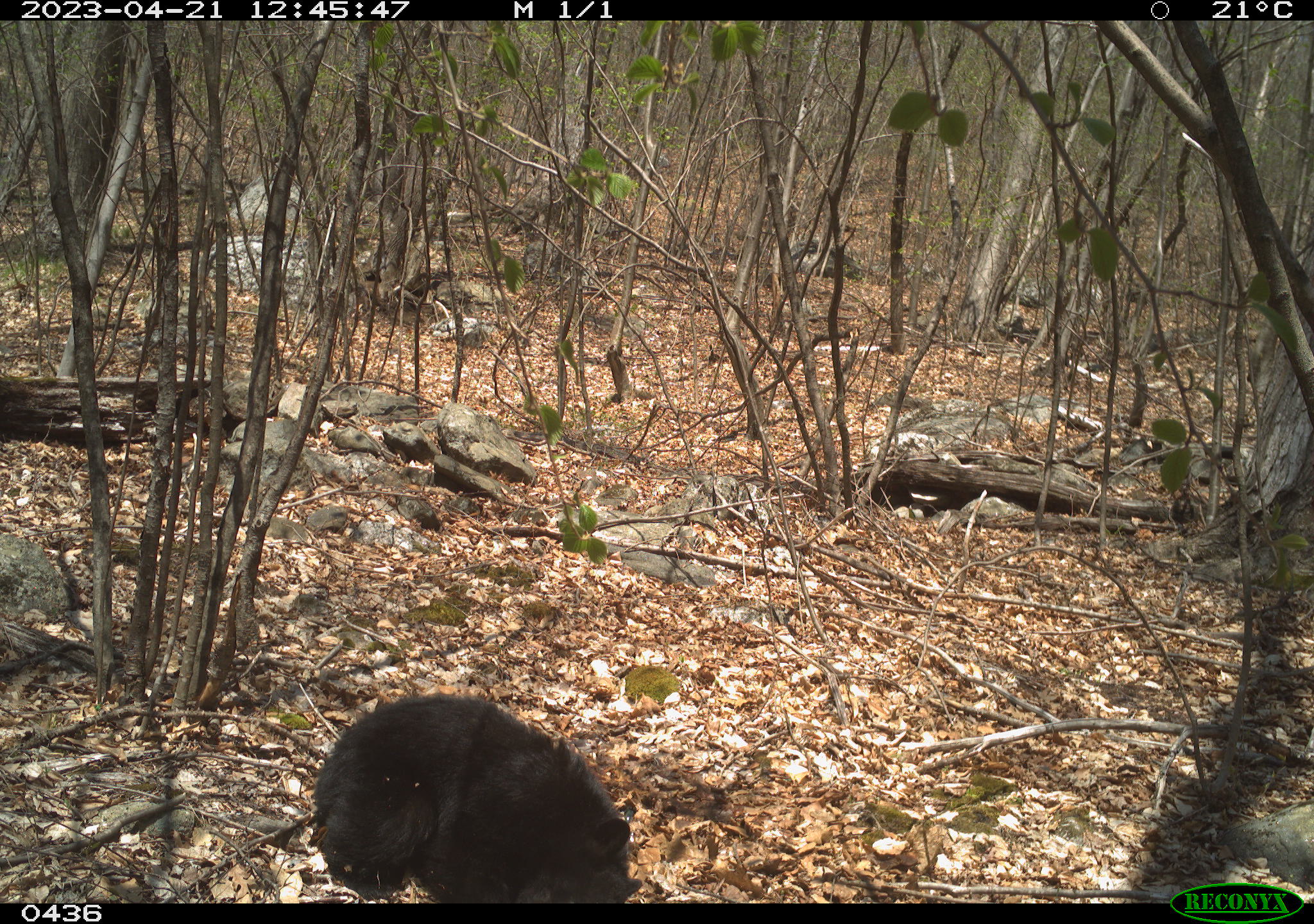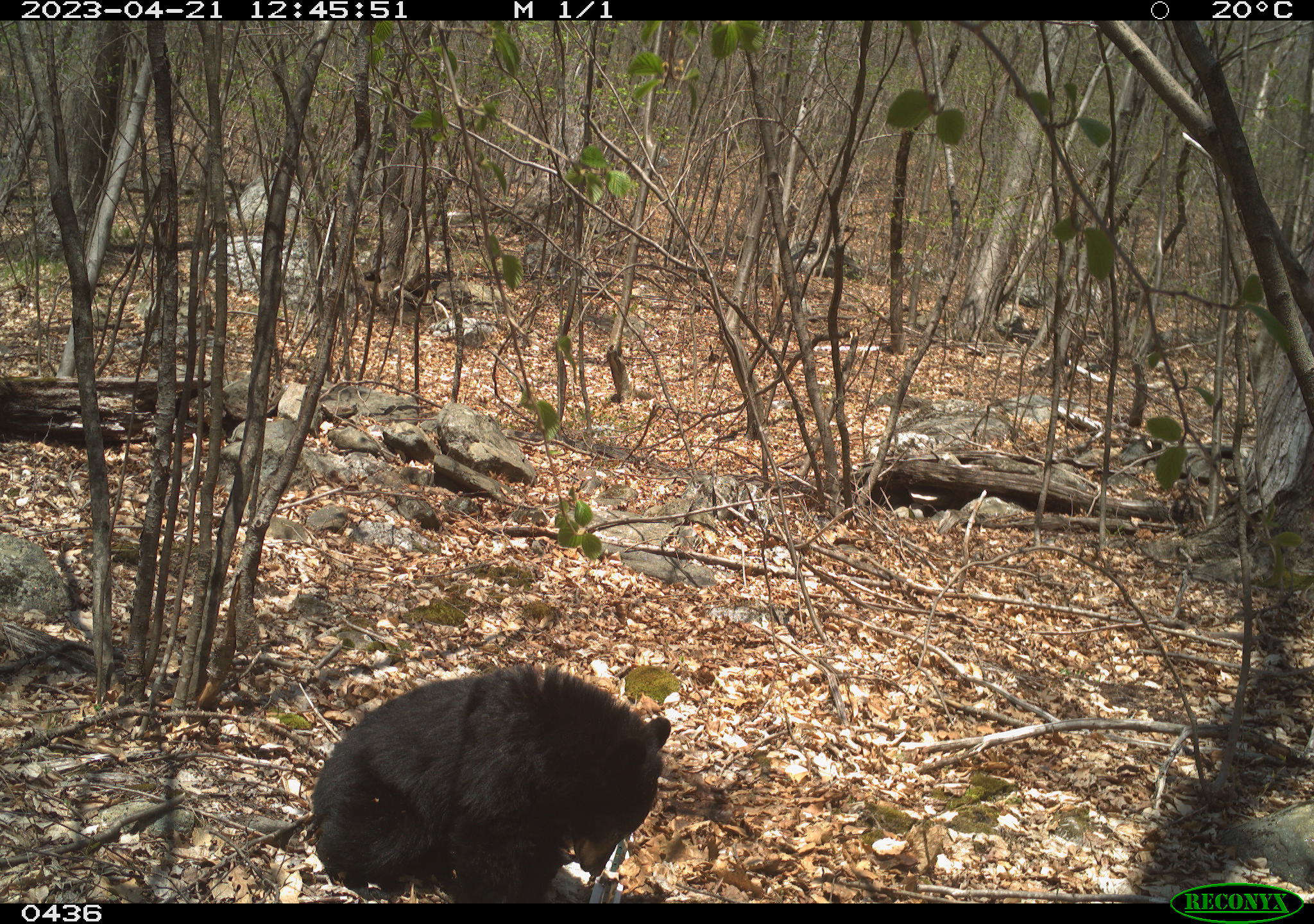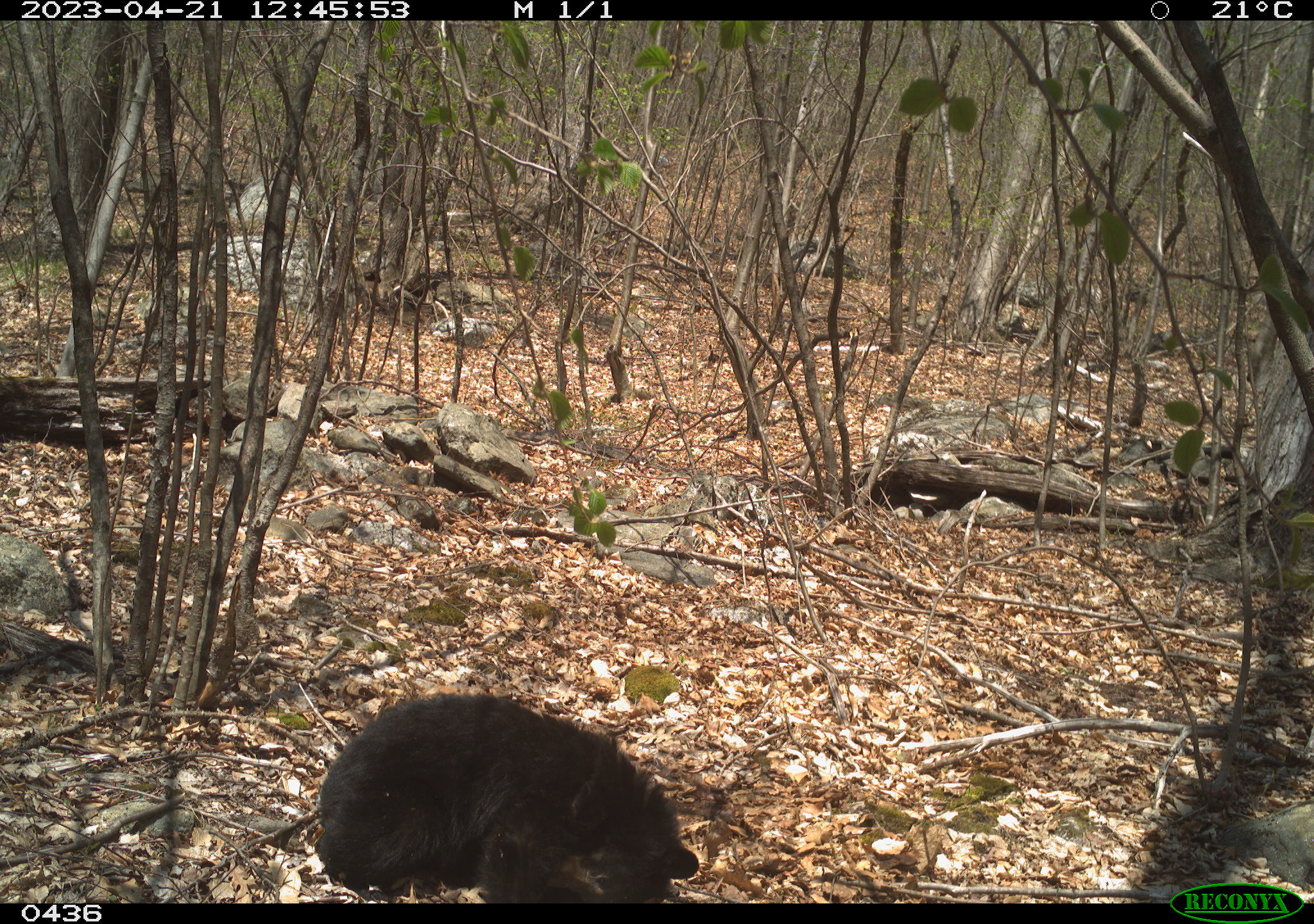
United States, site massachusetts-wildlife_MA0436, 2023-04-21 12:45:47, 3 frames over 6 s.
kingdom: Animalia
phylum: Chordata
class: Mammalia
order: Carnivora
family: Ursidae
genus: Ursus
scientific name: Ursus americanus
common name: black bear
Black bear (Ursus americanus).